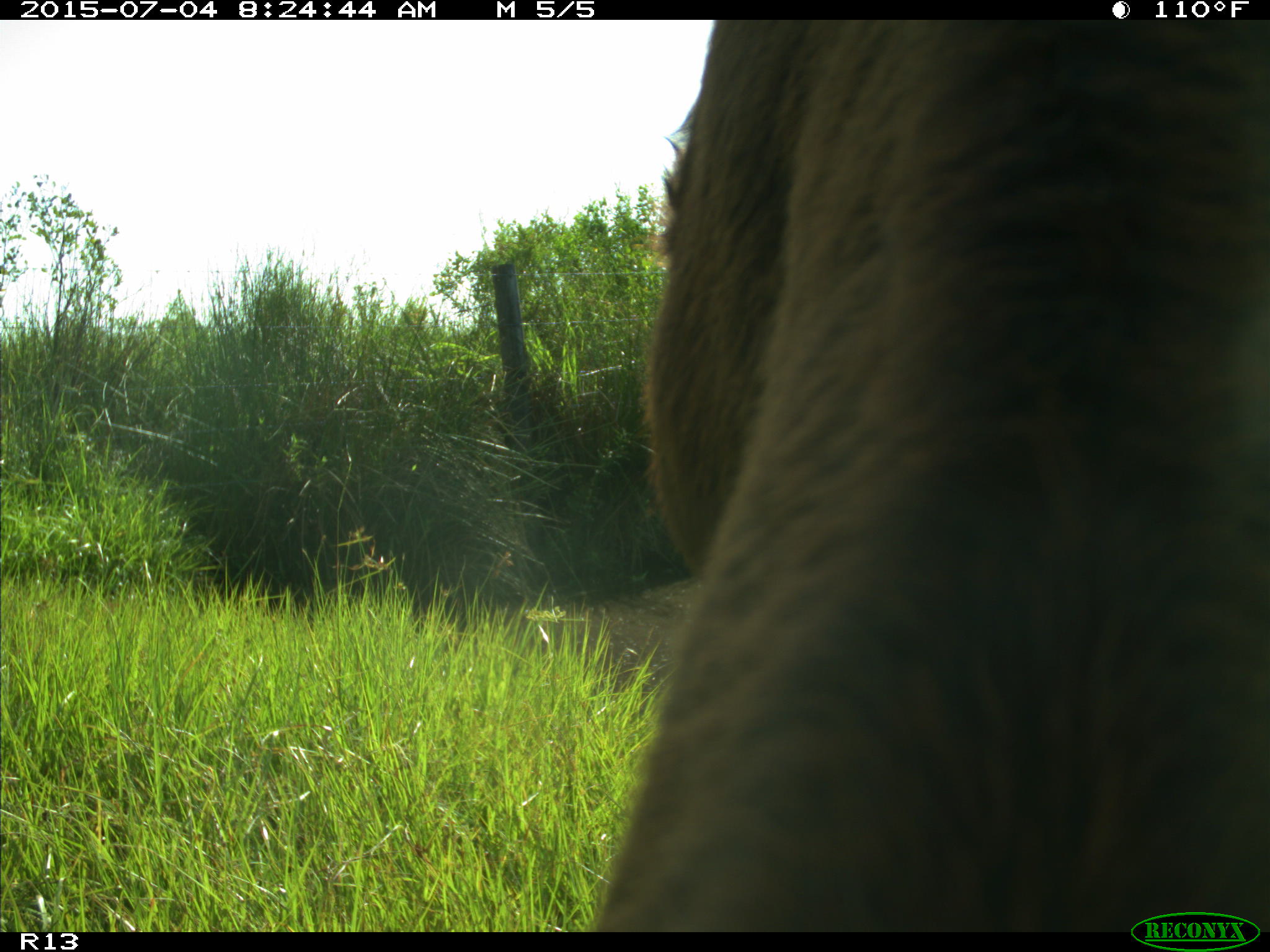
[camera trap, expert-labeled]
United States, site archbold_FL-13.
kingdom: Animalia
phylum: Chordata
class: Mammalia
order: Artiodactyla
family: Bovidae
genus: Bos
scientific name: Bos taurus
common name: domestic cow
Bos taurus (domestic cow).